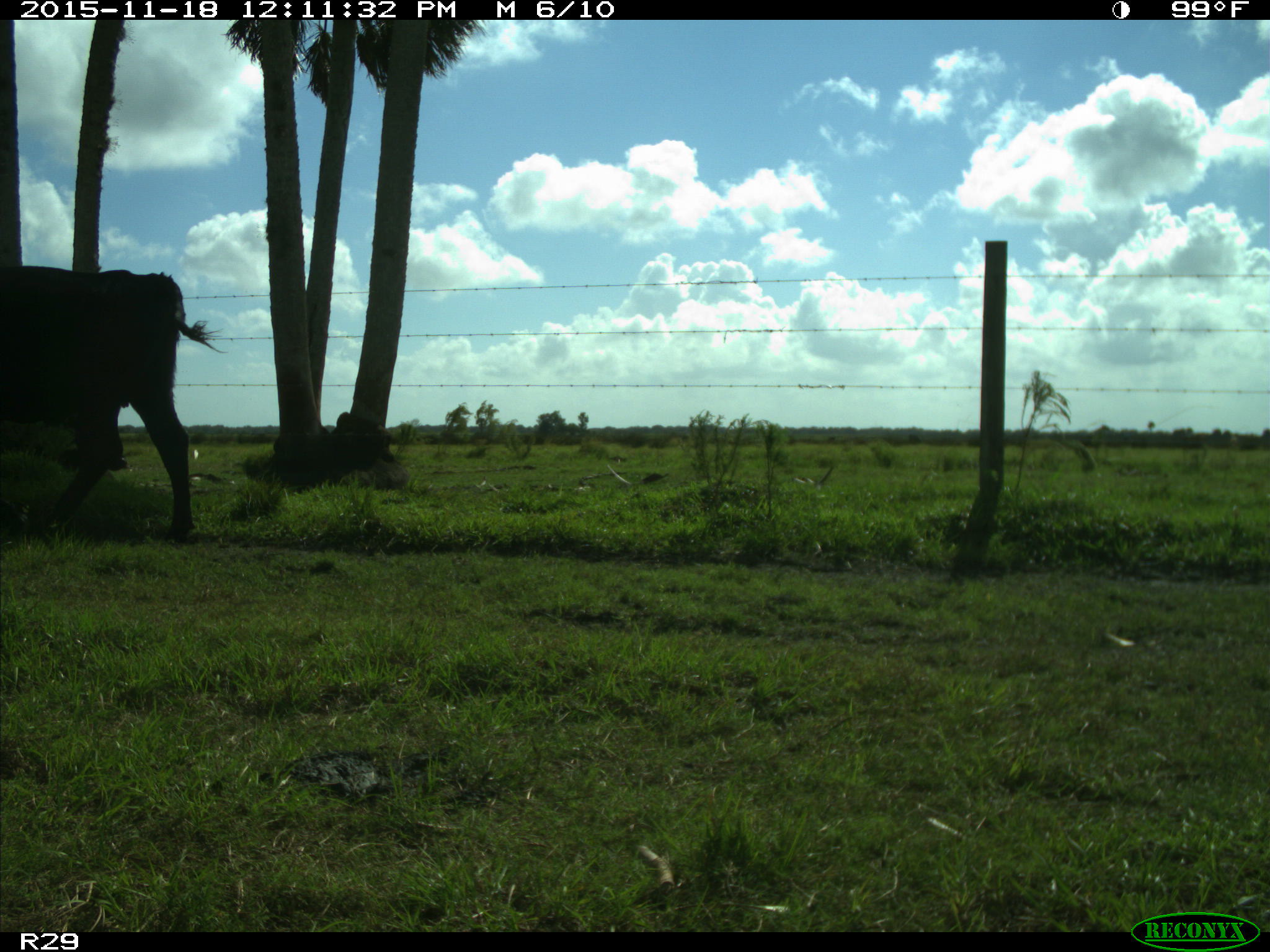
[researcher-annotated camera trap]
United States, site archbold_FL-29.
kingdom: Animalia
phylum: Chordata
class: Mammalia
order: Artiodactyla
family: Bovidae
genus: Bos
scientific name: Bos taurus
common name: domestic cow